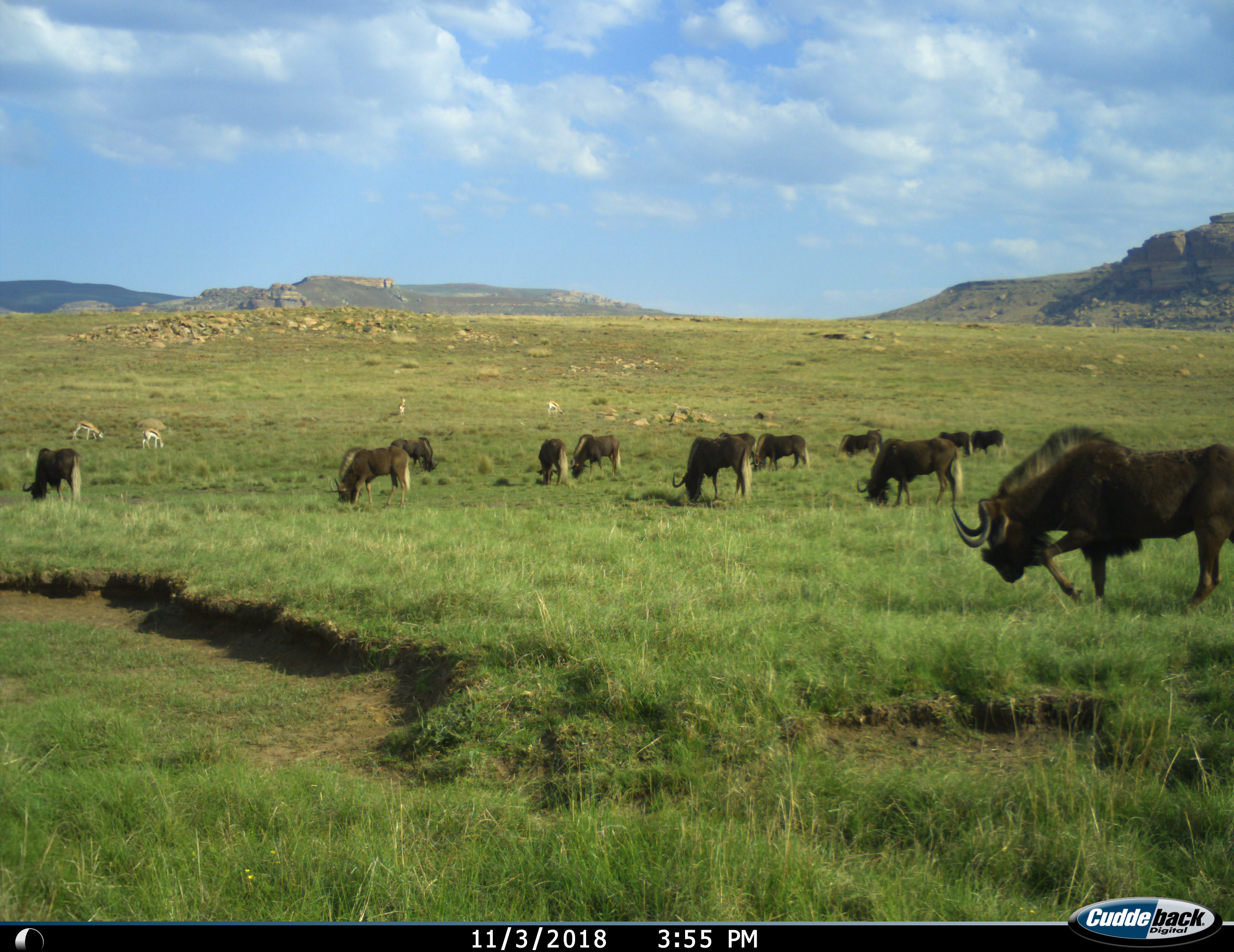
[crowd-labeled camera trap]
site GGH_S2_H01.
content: unidentified animal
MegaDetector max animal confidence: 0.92